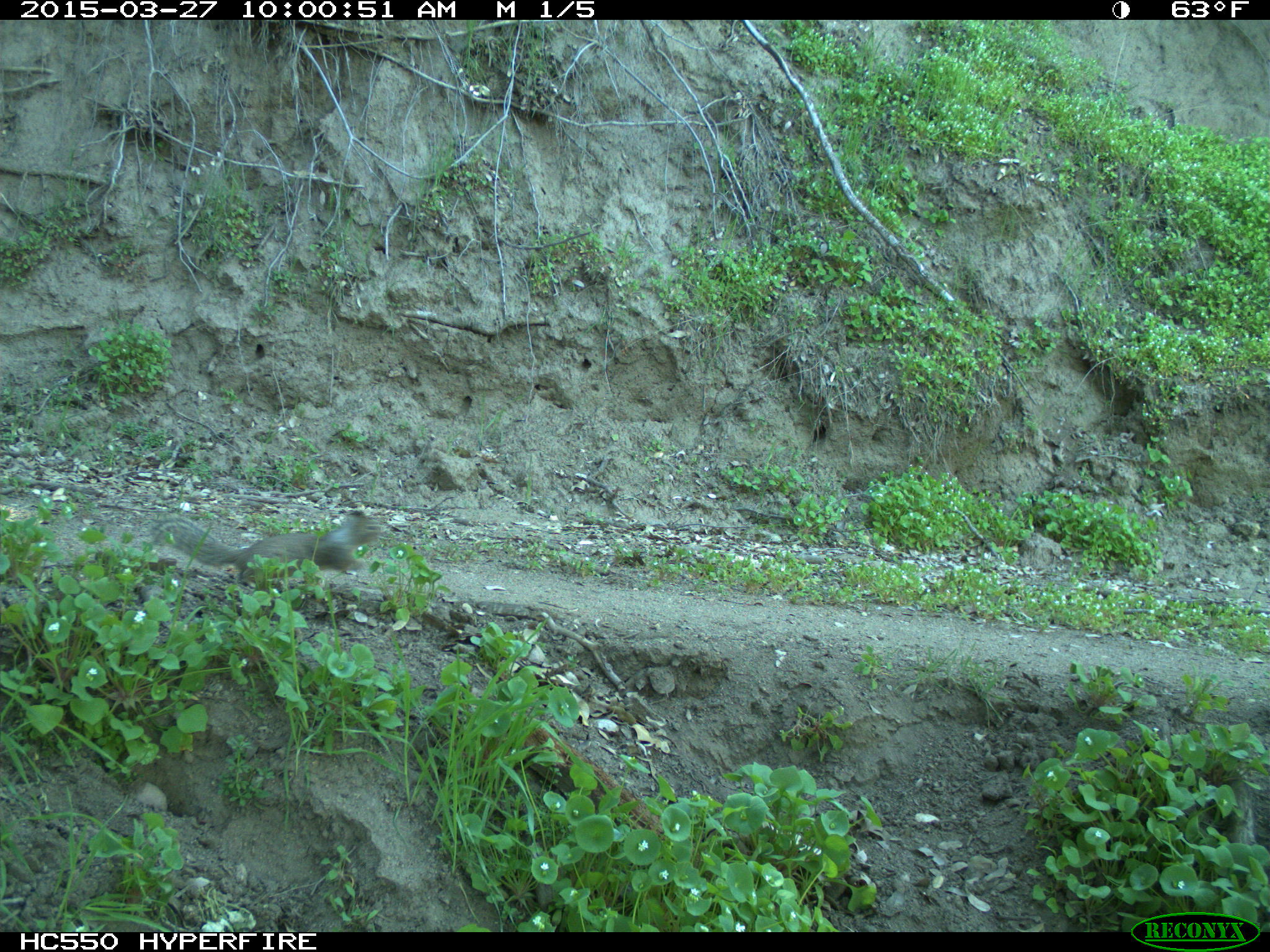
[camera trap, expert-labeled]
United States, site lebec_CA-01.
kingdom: Animalia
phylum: Chordata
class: Mammalia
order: Rodentia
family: Sciuridae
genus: Otospermophilus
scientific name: Otospermophilus beecheyi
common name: california ground squirrel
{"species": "Otospermophilus beecheyi (california ground squirrel)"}